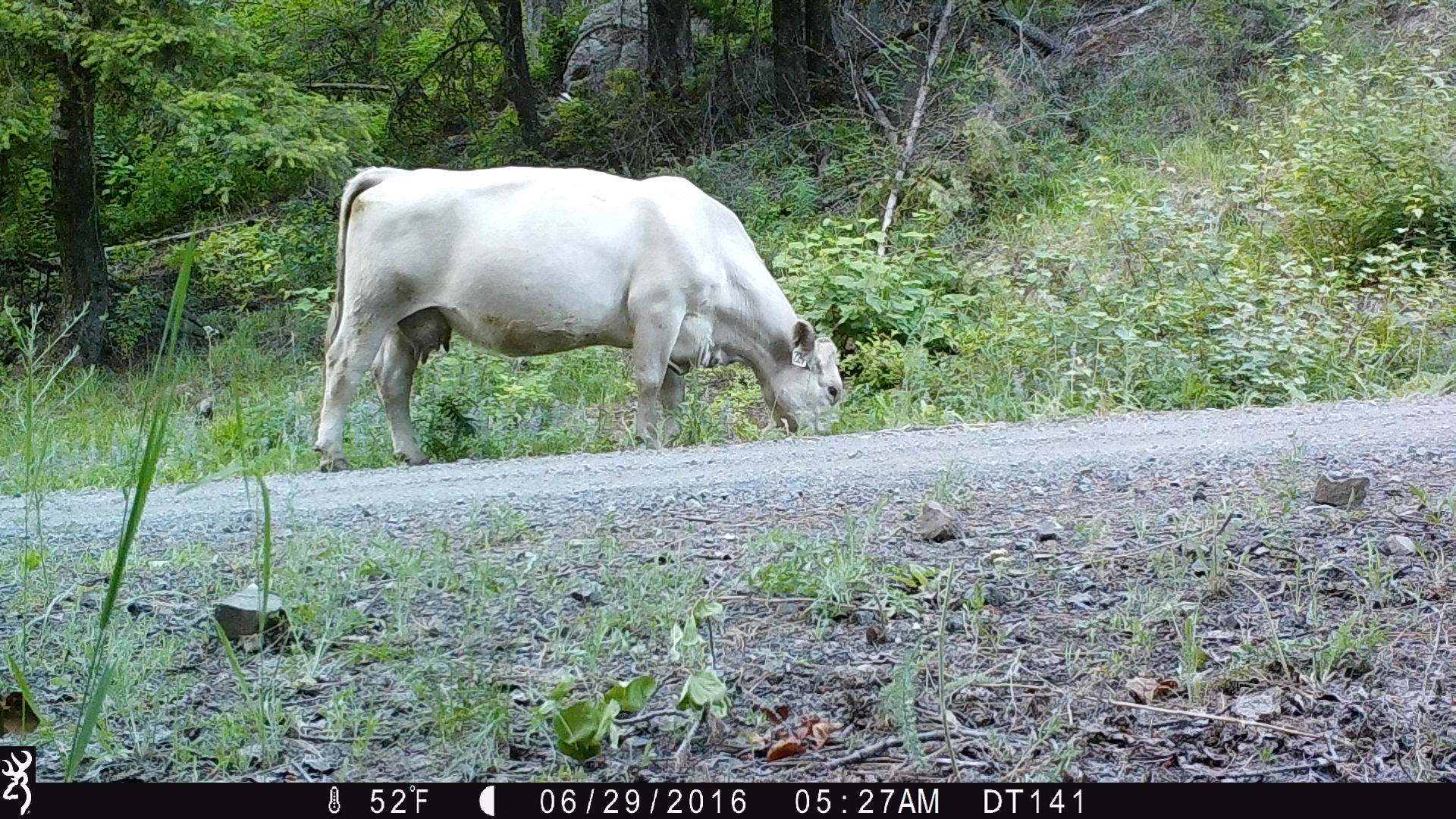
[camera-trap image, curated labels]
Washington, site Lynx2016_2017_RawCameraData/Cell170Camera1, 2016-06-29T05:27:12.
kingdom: Animalia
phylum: Chordata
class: Mammalia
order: Artiodactyla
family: Bovidae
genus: Bos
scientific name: Bos taurus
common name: domestic cattle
Domestic cattle (Bos taurus). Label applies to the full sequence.